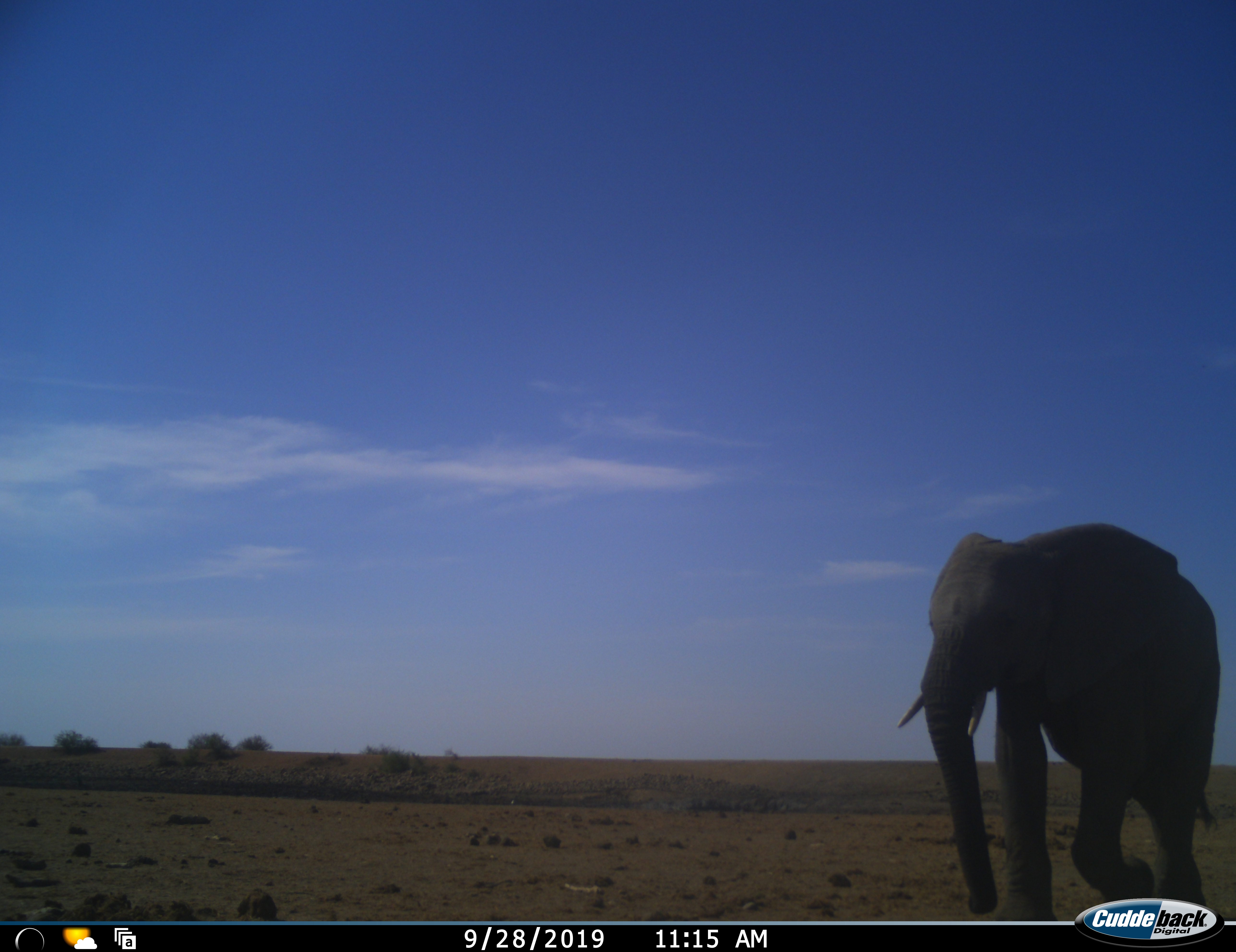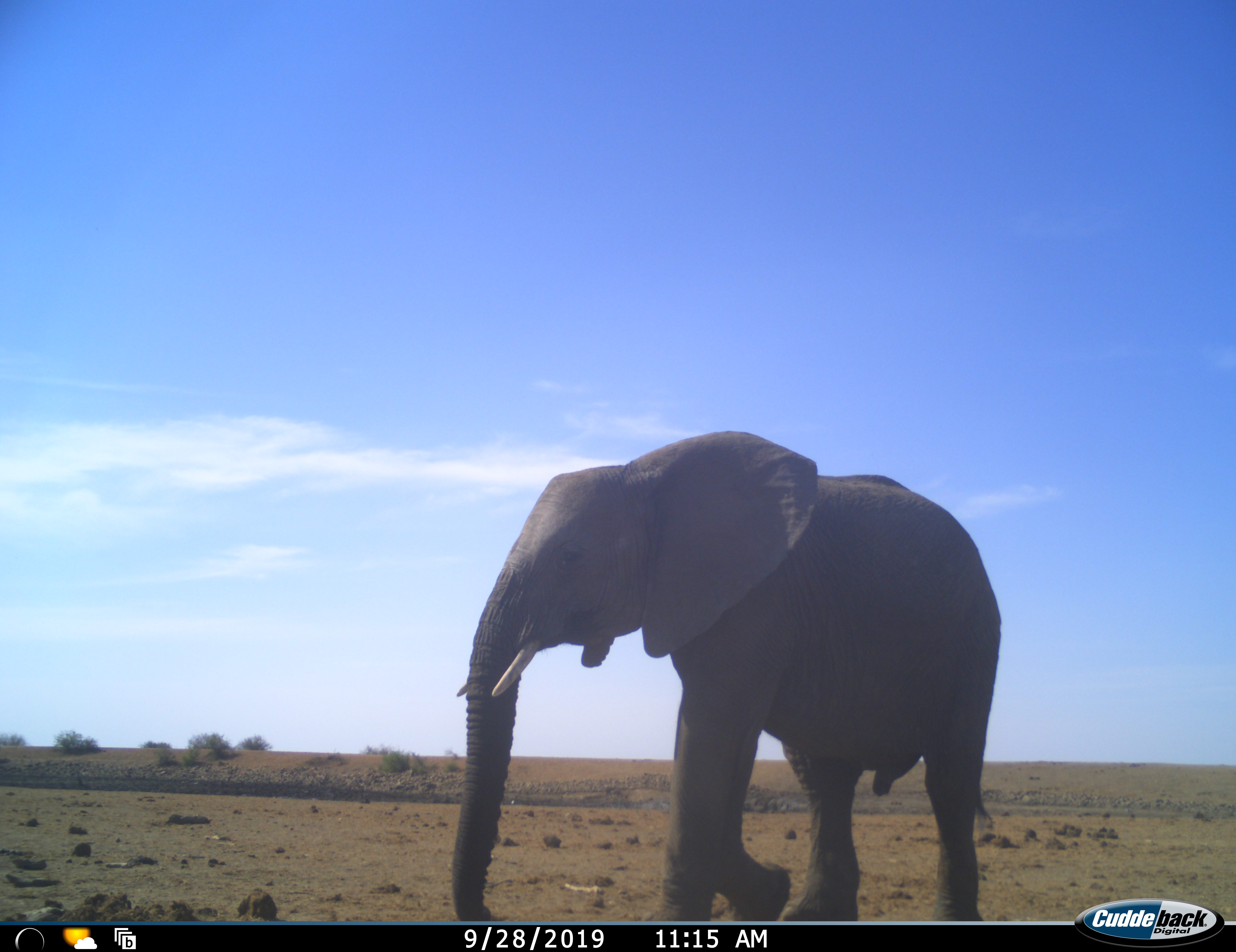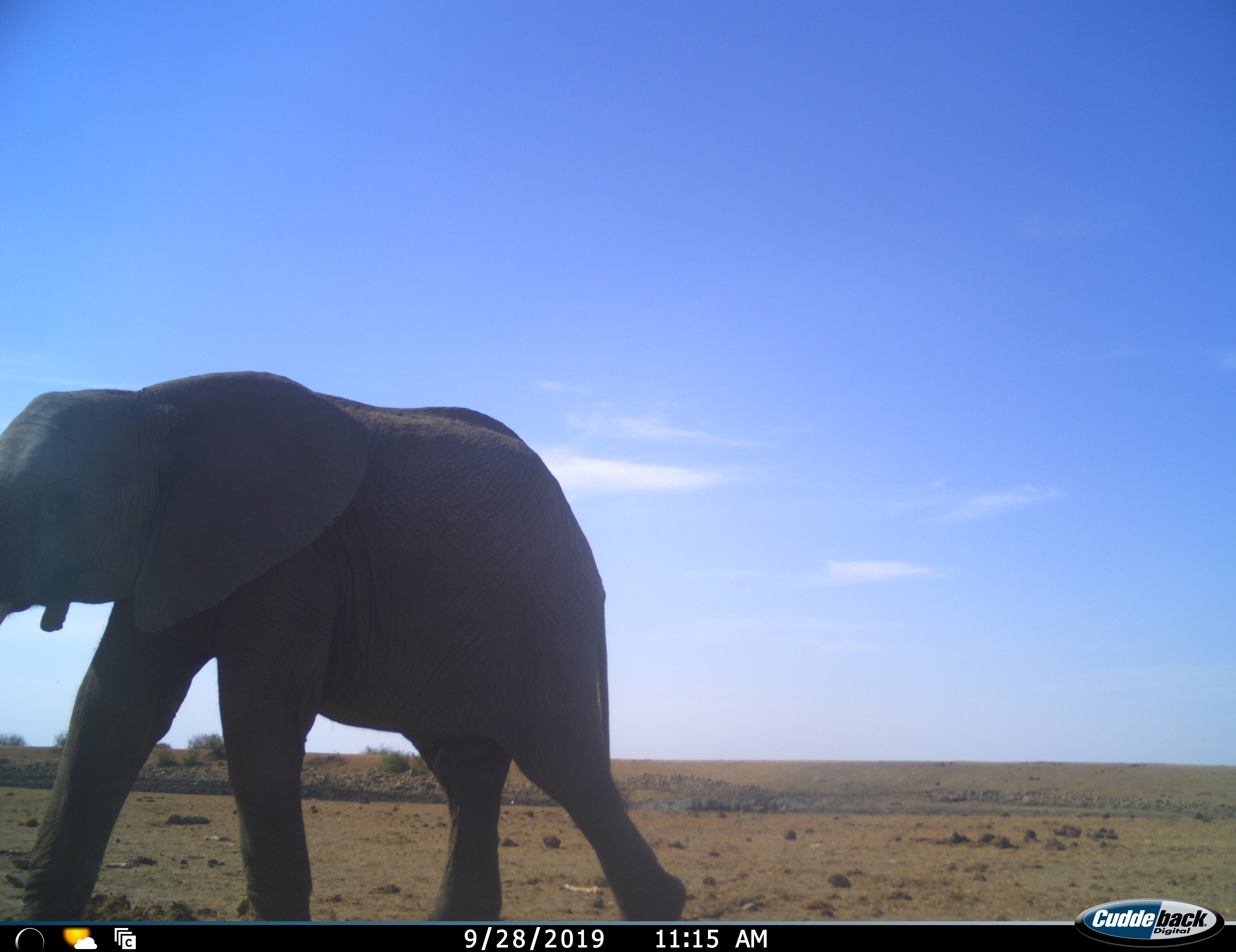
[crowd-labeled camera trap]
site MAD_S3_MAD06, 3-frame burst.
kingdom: Animalia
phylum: Chordata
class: Mammalia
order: Proboscidea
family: Elephantidae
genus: Loxodonta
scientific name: Loxodonta africana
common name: african bush elephant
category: elephant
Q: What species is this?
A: Elephant (african bush elephant) (Loxodonta africana).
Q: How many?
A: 1.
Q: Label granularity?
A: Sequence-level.